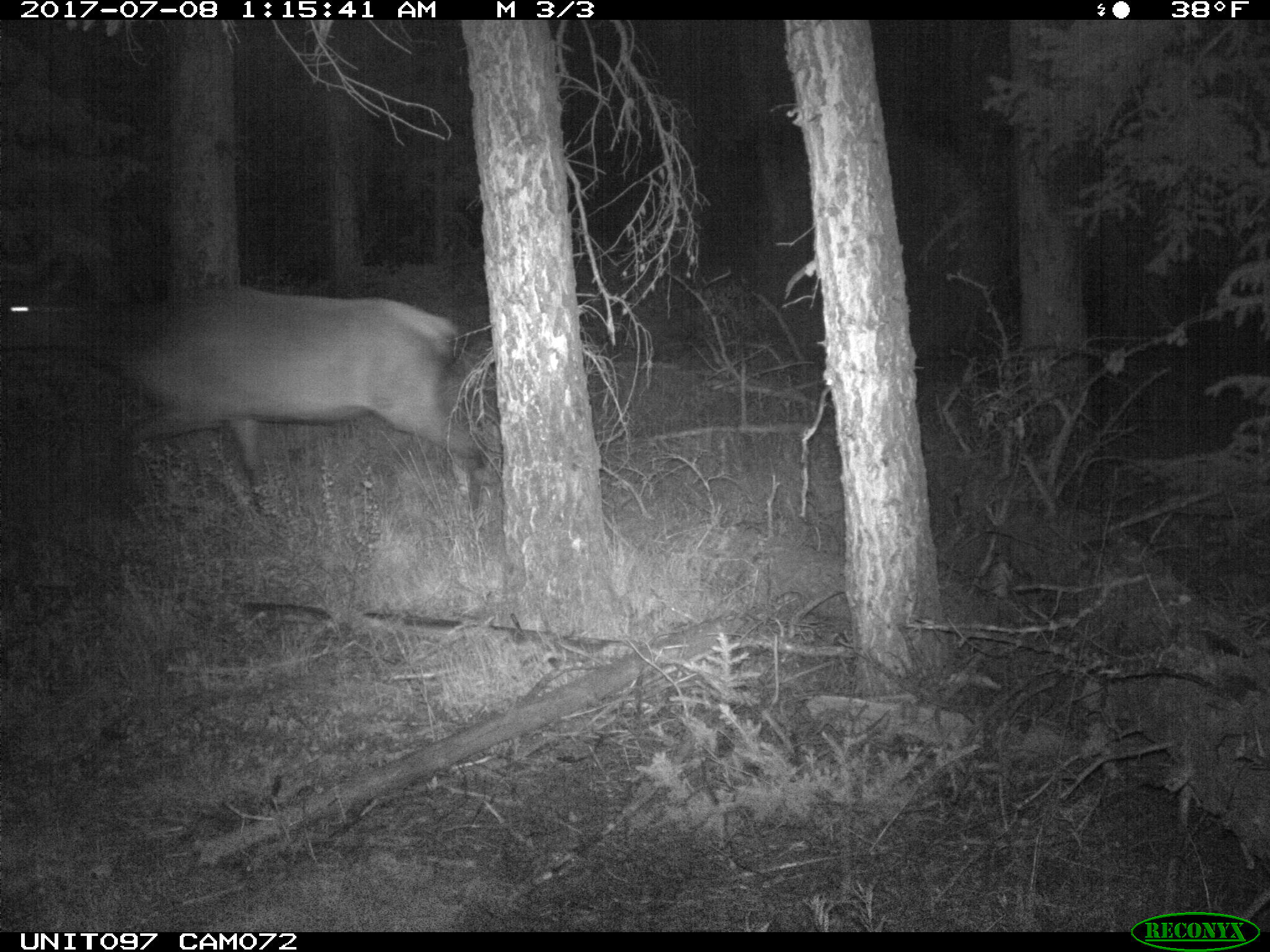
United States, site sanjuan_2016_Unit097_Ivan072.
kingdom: Animalia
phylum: Chordata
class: Mammalia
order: Artiodactyla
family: Cervidae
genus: Cervus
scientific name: Cervus elaphus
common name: red deer